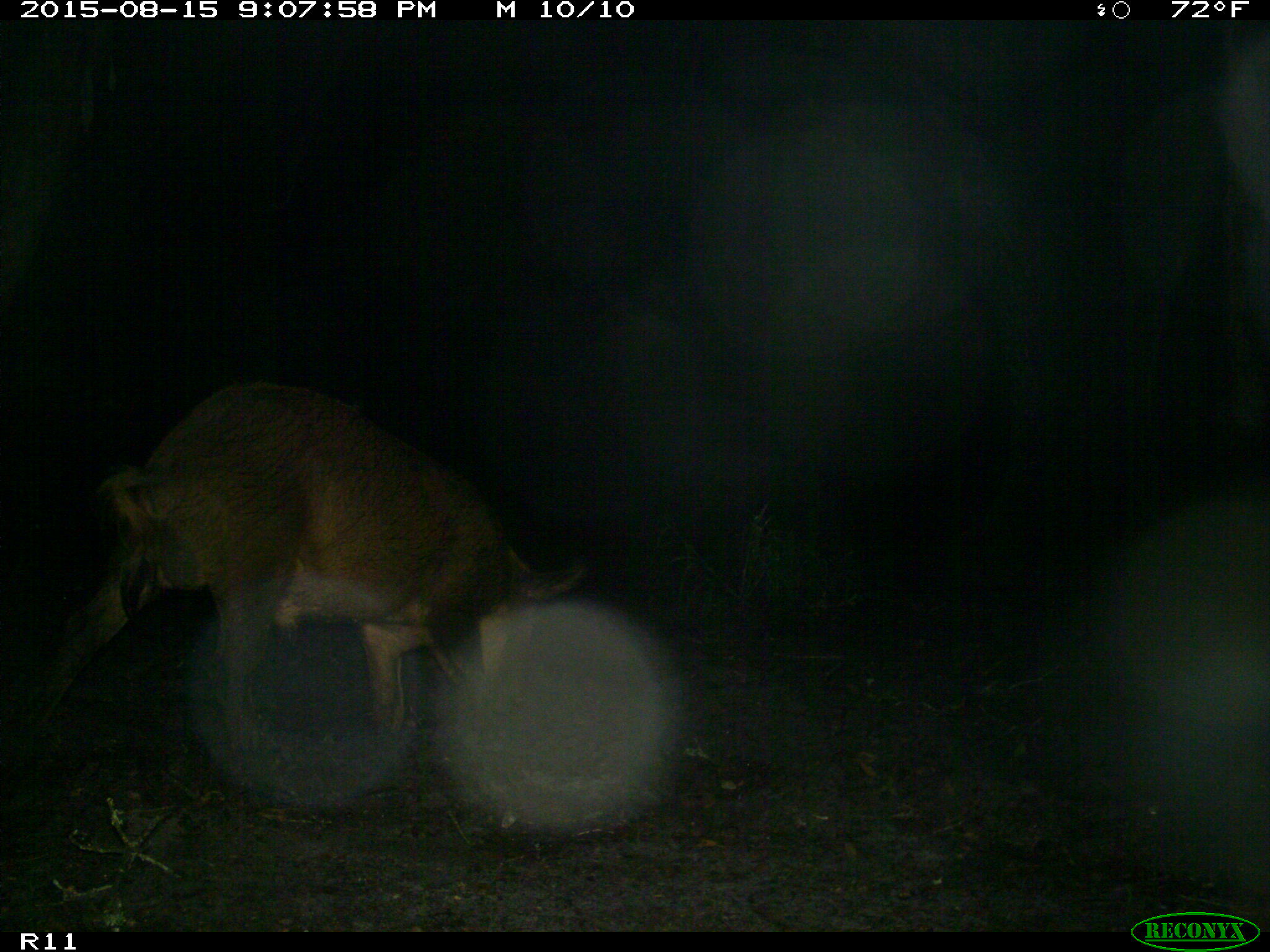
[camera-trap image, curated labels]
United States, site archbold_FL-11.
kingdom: Animalia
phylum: Chordata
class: Mammalia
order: Artiodactyla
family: Suidae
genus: Sus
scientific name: Sus scrofa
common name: wild boar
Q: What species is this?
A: Sus scrofa (wild boar).